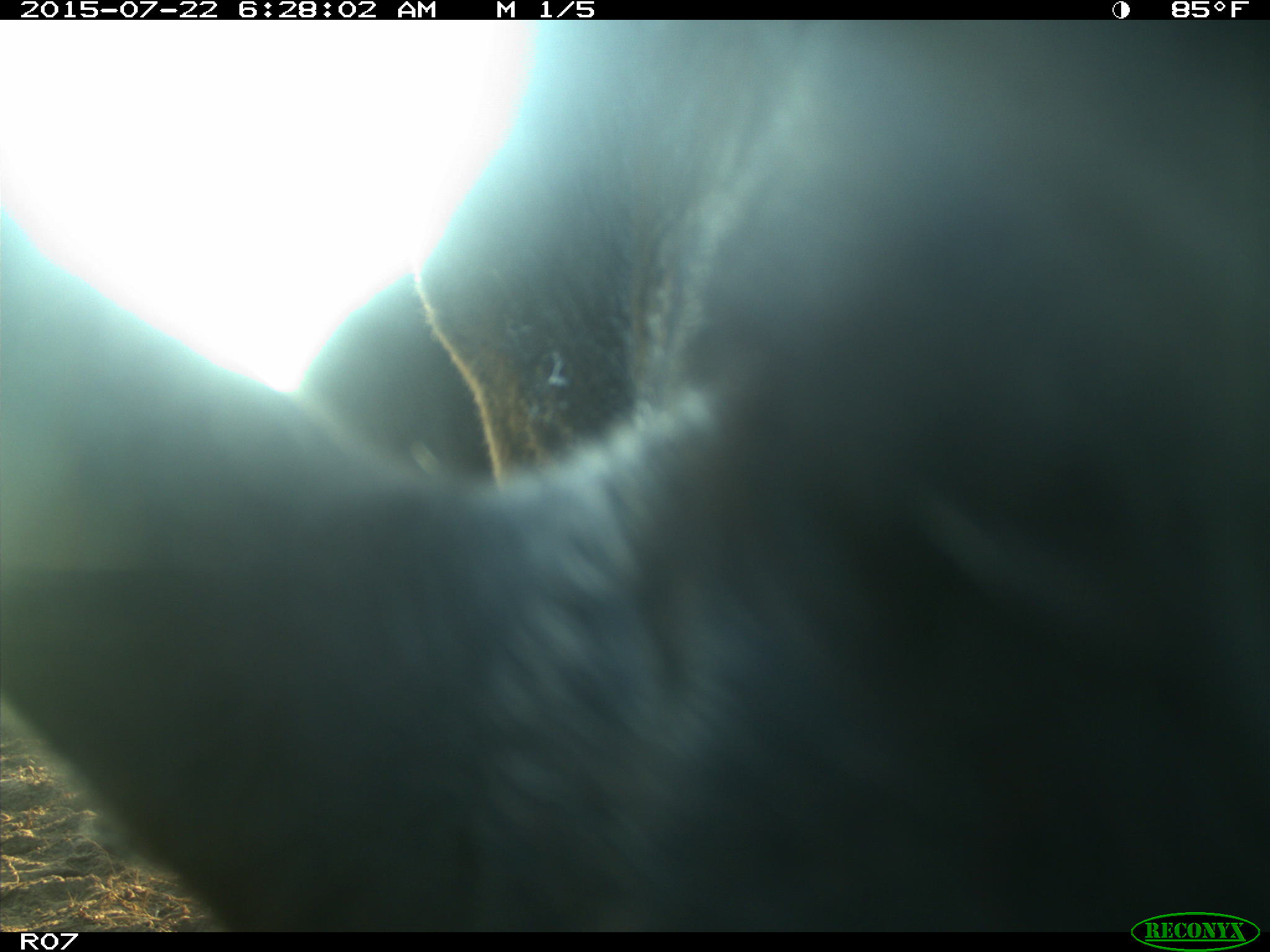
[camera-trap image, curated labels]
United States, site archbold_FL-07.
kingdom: Animalia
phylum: Chordata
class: Mammalia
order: Artiodactyla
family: Bovidae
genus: Bos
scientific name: Bos taurus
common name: domestic cow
Bos taurus (domestic cow).